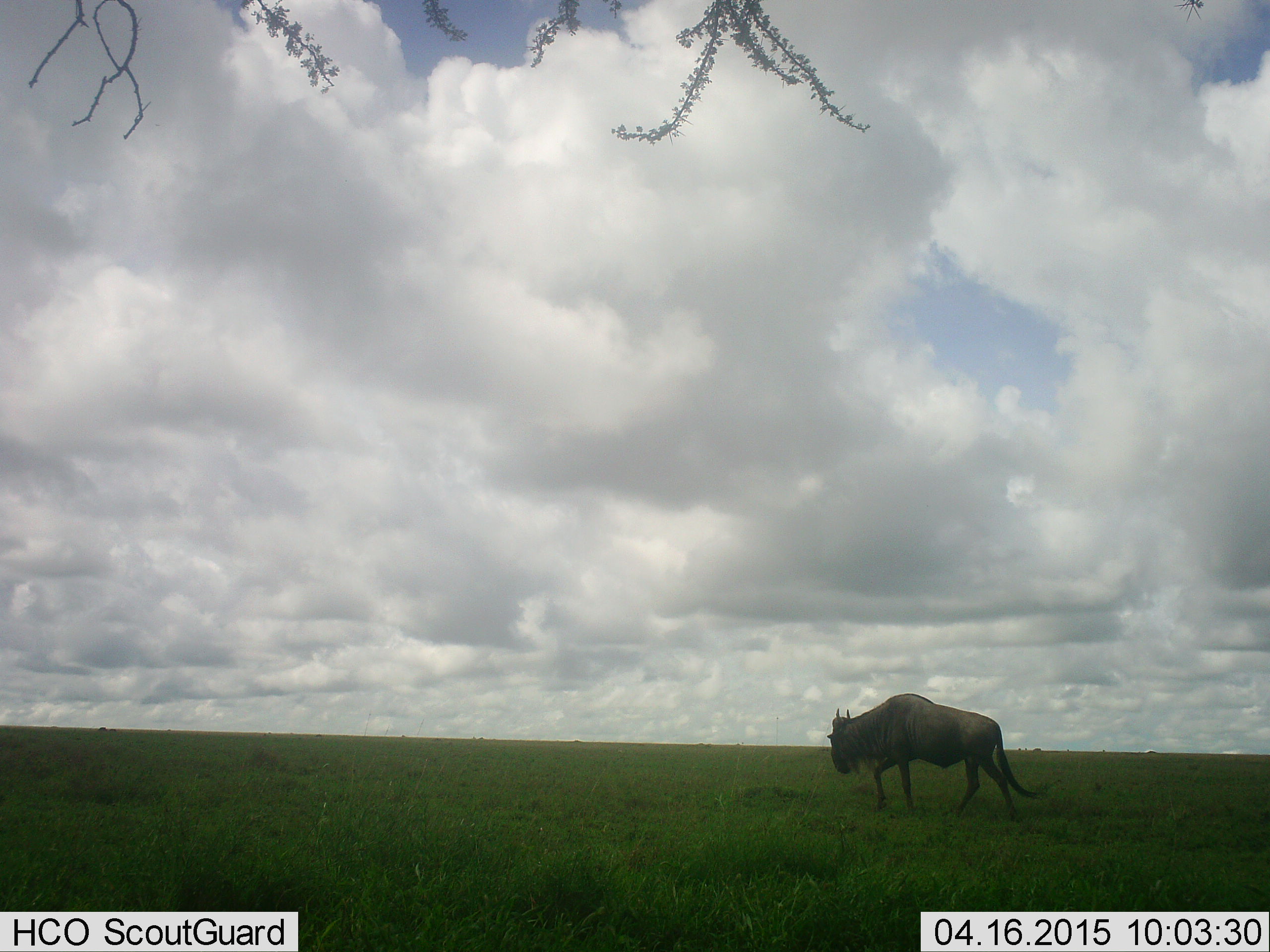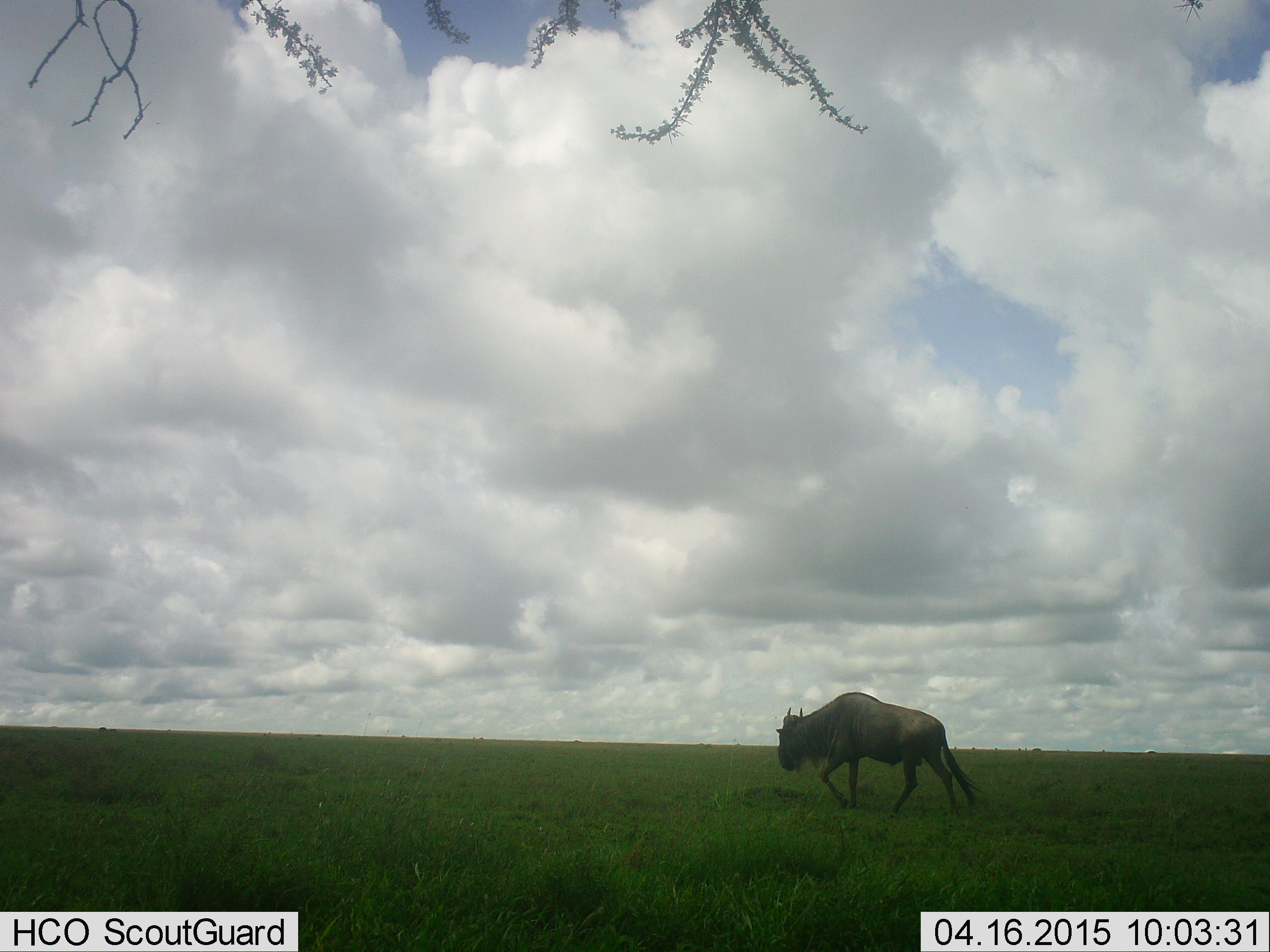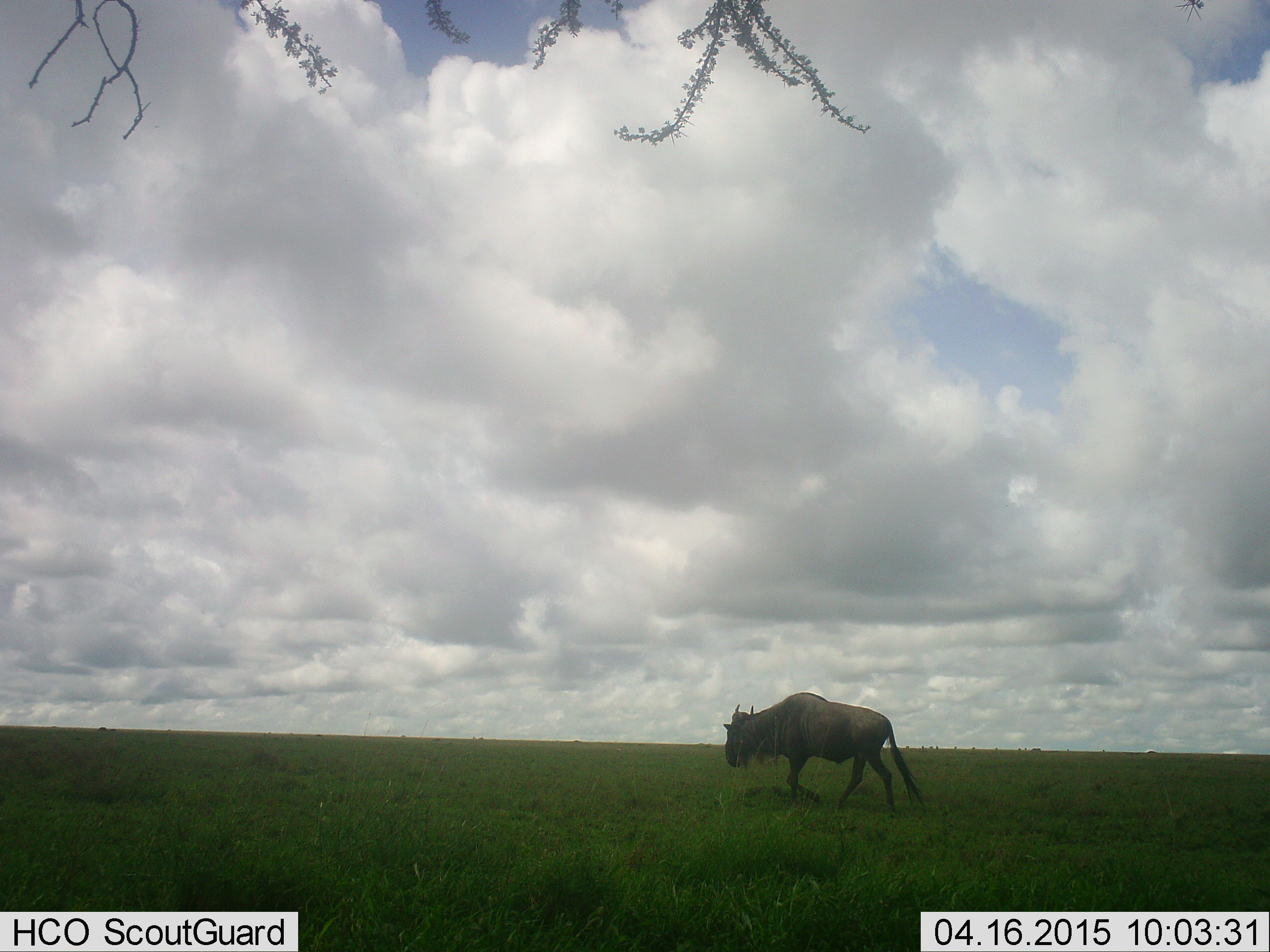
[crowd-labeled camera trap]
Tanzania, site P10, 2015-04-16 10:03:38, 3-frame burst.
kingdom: Animalia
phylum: Chordata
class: Mammalia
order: Artiodactyla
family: Bovidae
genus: Connochaetes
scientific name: Connochaetes taurinus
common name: blue wildebeest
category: wildebeest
Wildebeest (blue wildebeest) (Connochaetes taurinus), count 1. Behavior (volunteer vote fractions): standing 0%, resting 0%, moving 100%, interacting 0%. Young present (vote fraction): 0%. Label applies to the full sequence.